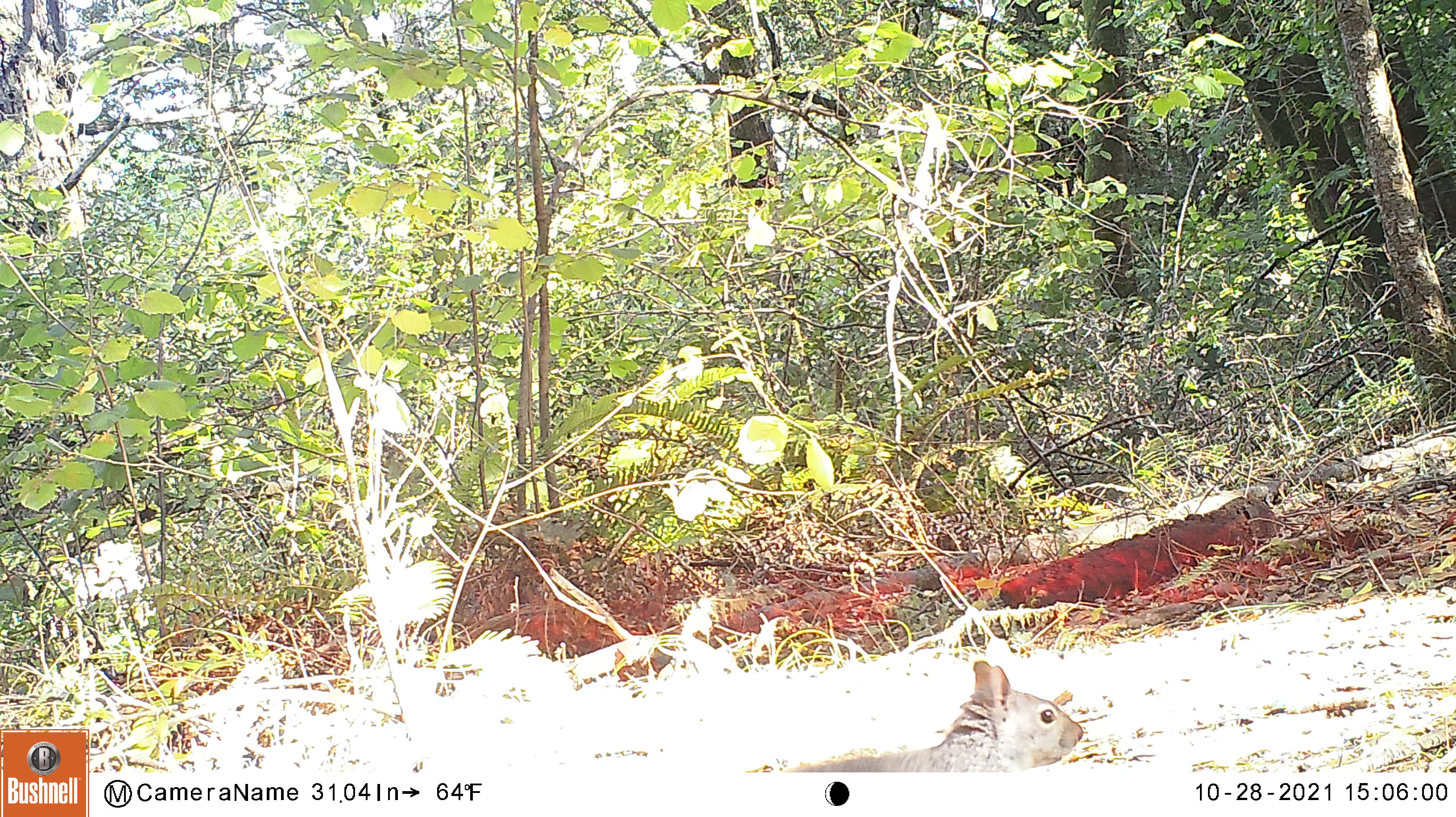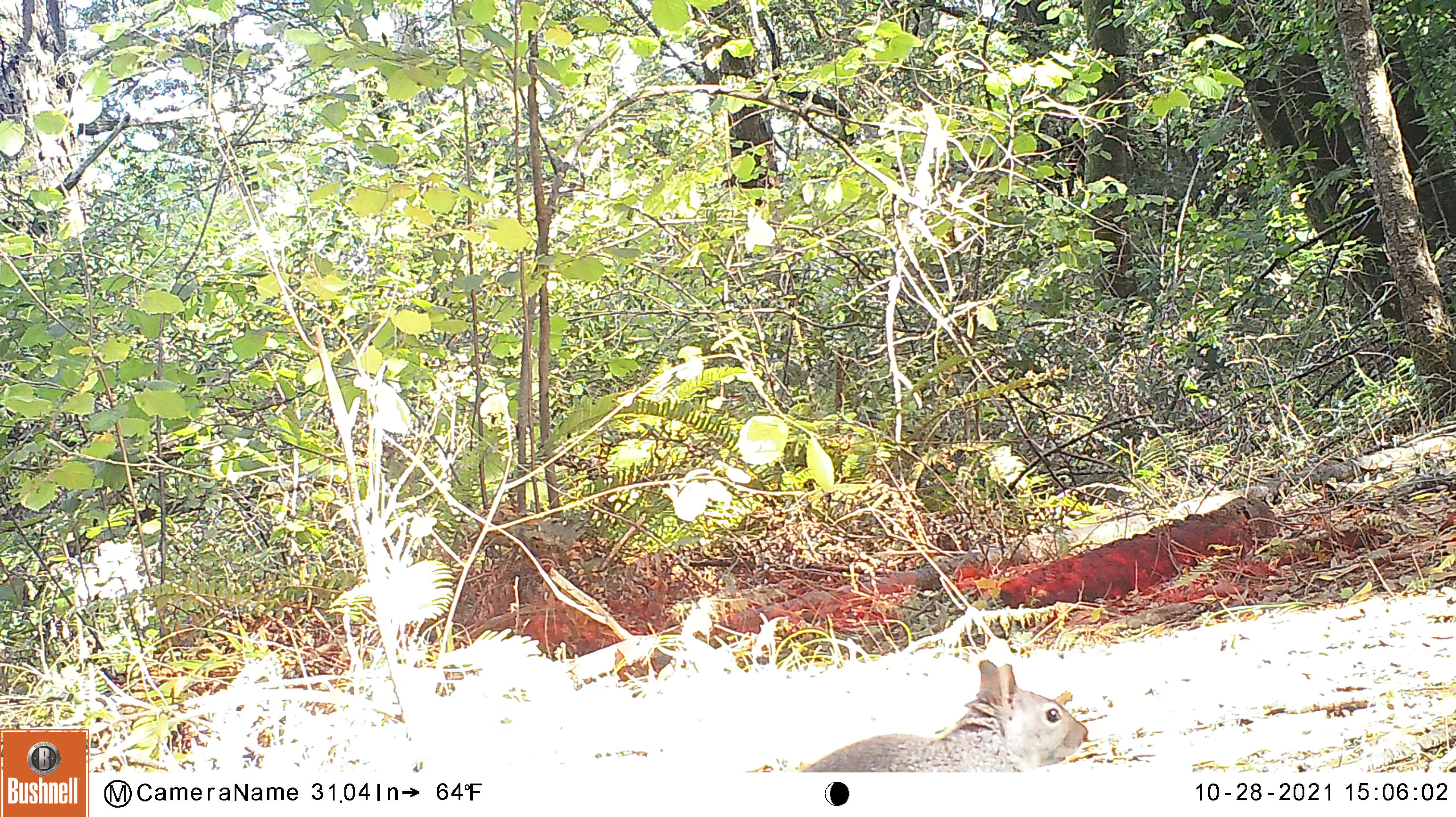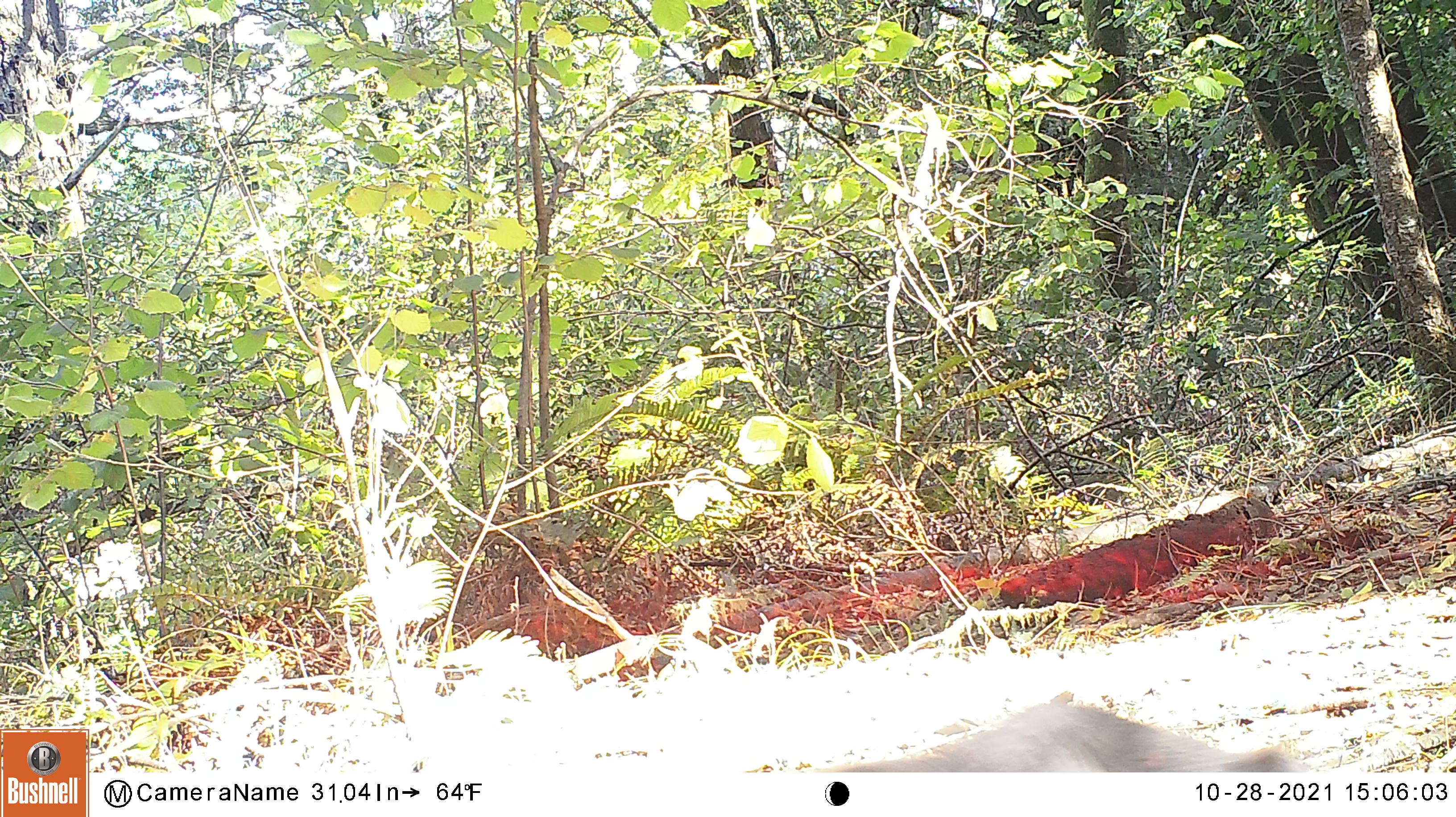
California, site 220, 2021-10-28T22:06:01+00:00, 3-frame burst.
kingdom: Animalia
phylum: Chordata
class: Mammalia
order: Rodentia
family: Sciuridae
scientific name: Sciuridae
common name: squirrel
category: unknown squirrel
Unknown squirrel (squirrel) (Sciuridae).